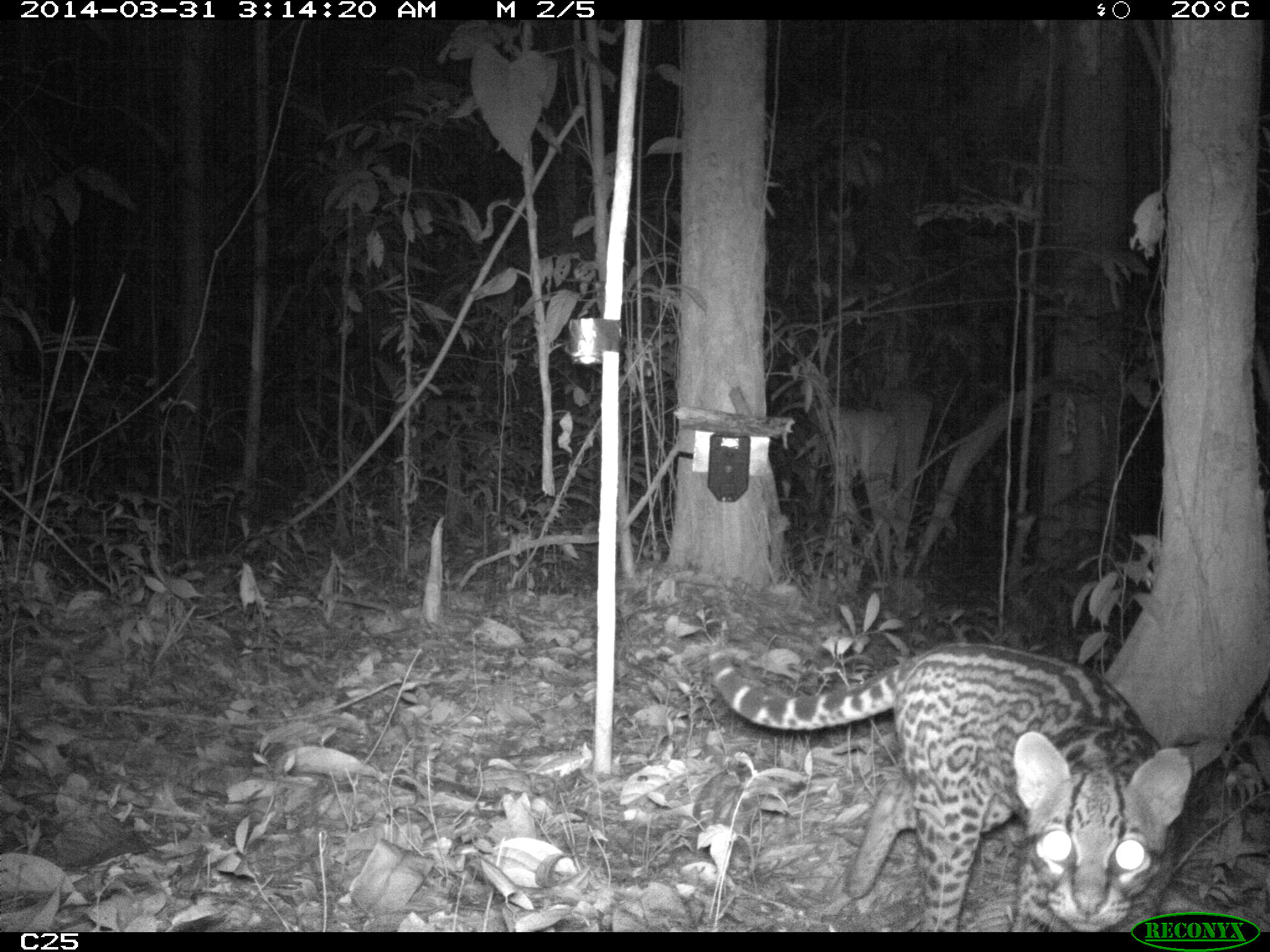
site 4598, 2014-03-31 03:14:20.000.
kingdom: Animalia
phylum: Chordata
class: Mammalia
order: Carnivora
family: Felidae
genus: Leopardus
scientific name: Leopardus pardalis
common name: ocelot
Leopardus pardalis (ocelot), count 1, age adult, sex female.